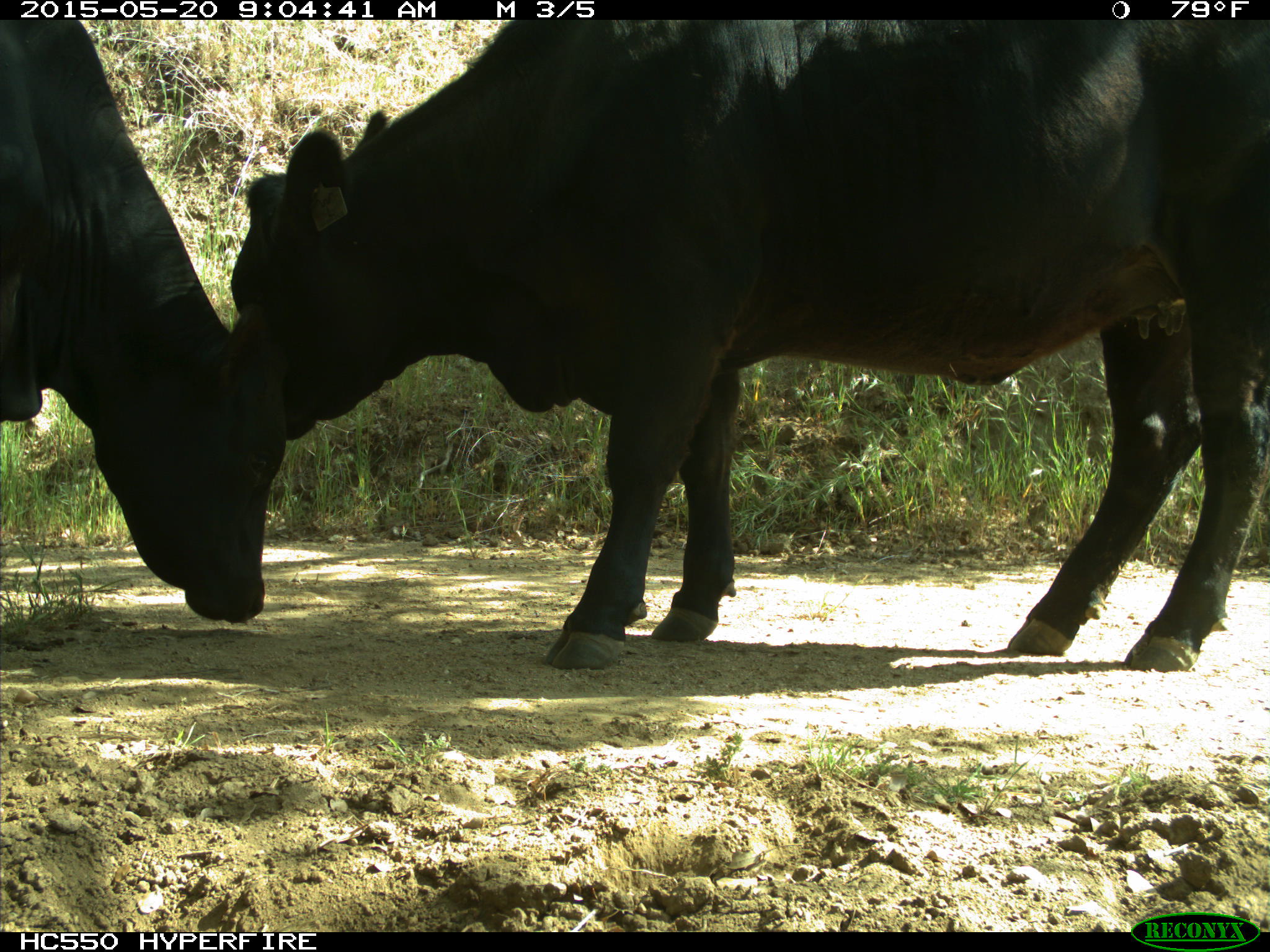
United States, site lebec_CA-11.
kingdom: Animalia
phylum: Chordata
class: Mammalia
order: Artiodactyla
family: Bovidae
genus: Bos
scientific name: Bos taurus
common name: domestic cow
Bos taurus (domestic cow).